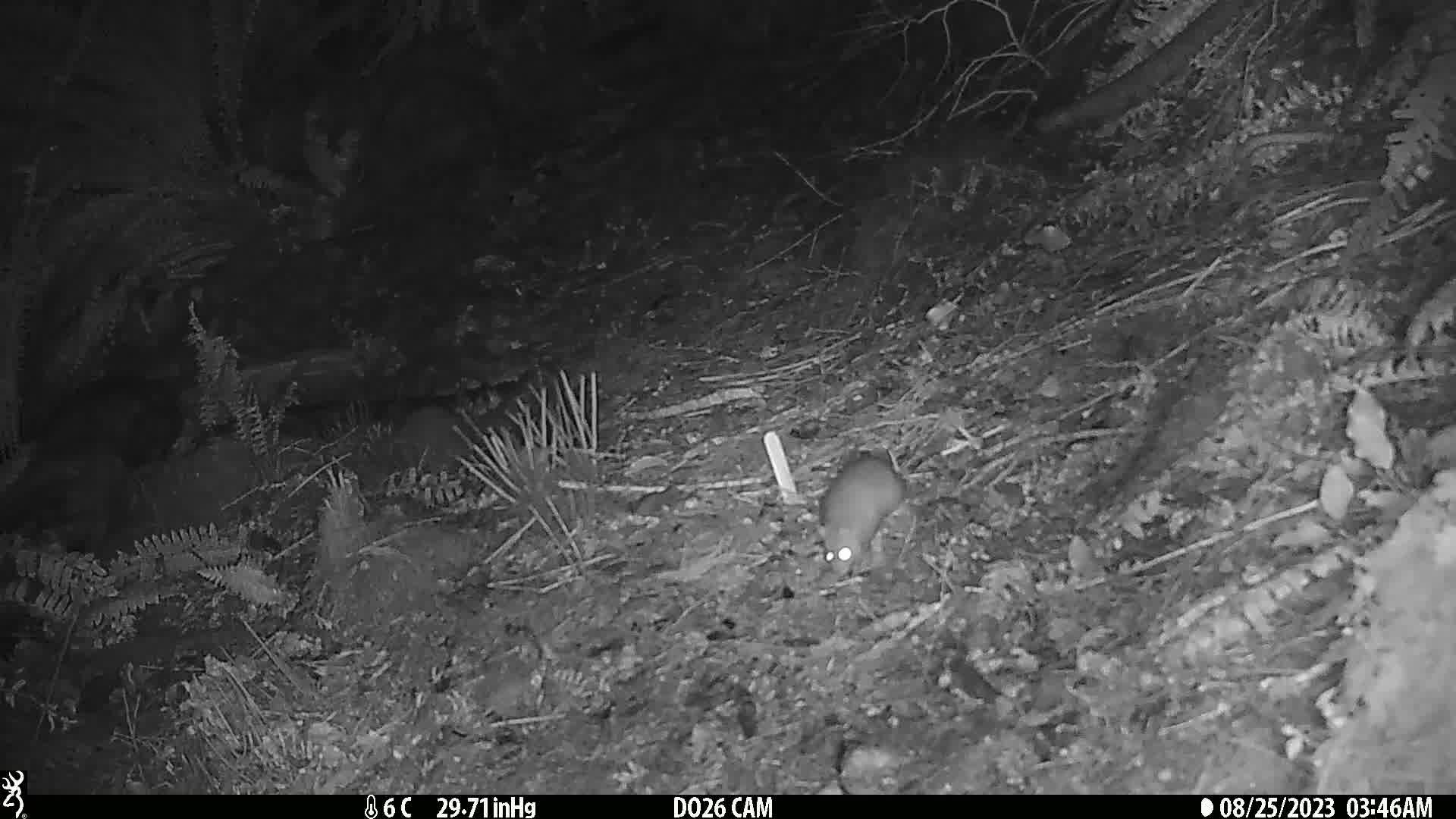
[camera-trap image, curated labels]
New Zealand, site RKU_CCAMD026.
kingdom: Animalia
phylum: Chordata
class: Mammalia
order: Rodentia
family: Muridae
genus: Rattus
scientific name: Rattus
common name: rat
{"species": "rat (Rattus)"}